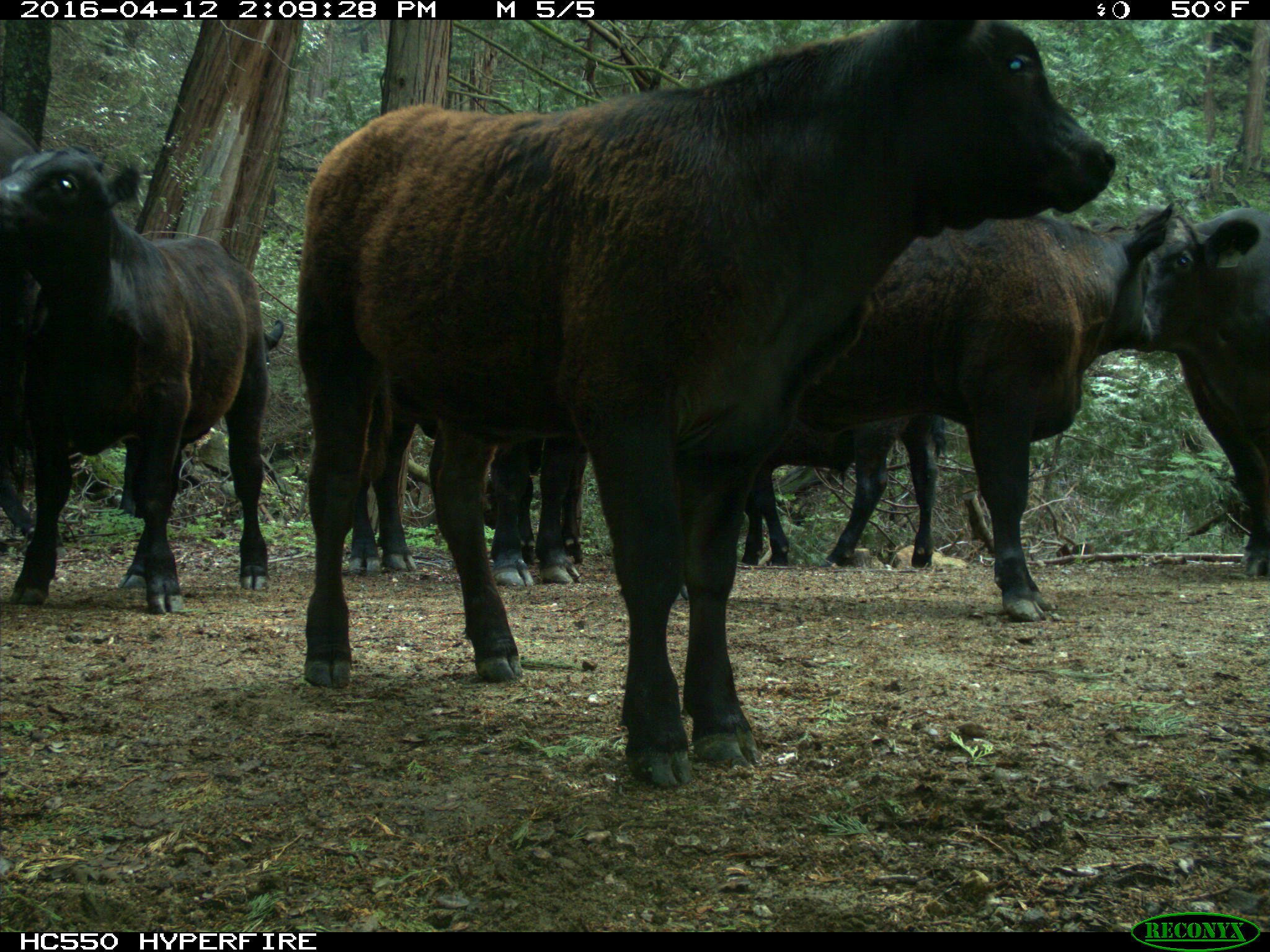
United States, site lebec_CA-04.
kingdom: Animalia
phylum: Chordata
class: Mammalia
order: Artiodactyla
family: Bovidae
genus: Bos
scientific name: Bos taurus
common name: domestic cow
Bos taurus (domestic cow).